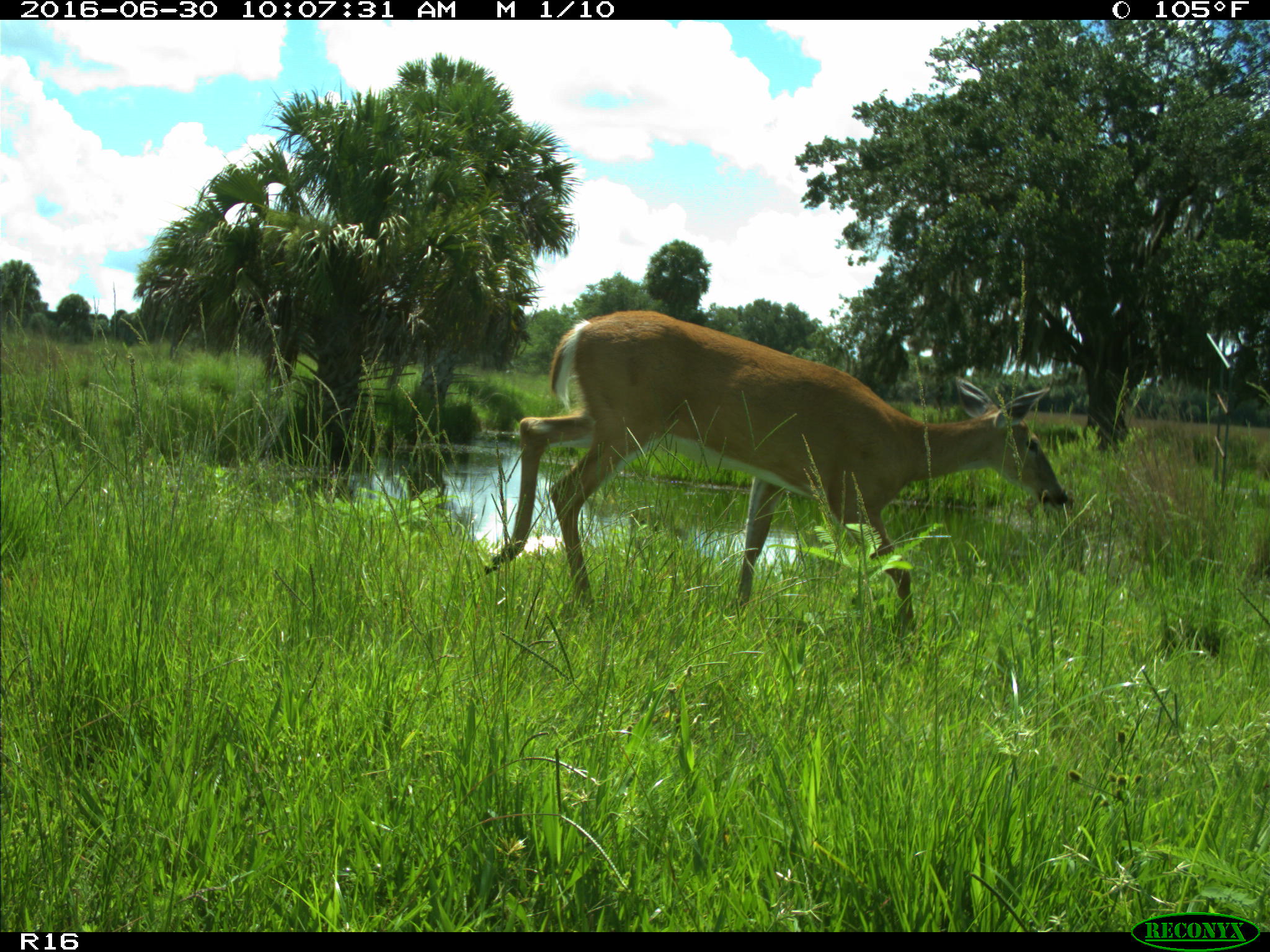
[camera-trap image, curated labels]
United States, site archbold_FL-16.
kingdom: Animalia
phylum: Chordata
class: Mammalia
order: Artiodactyla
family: Cervidae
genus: Odocoileus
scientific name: Odocoileus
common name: deer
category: unidentified deer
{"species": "unidentified deer (deer) (Odocoileus)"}